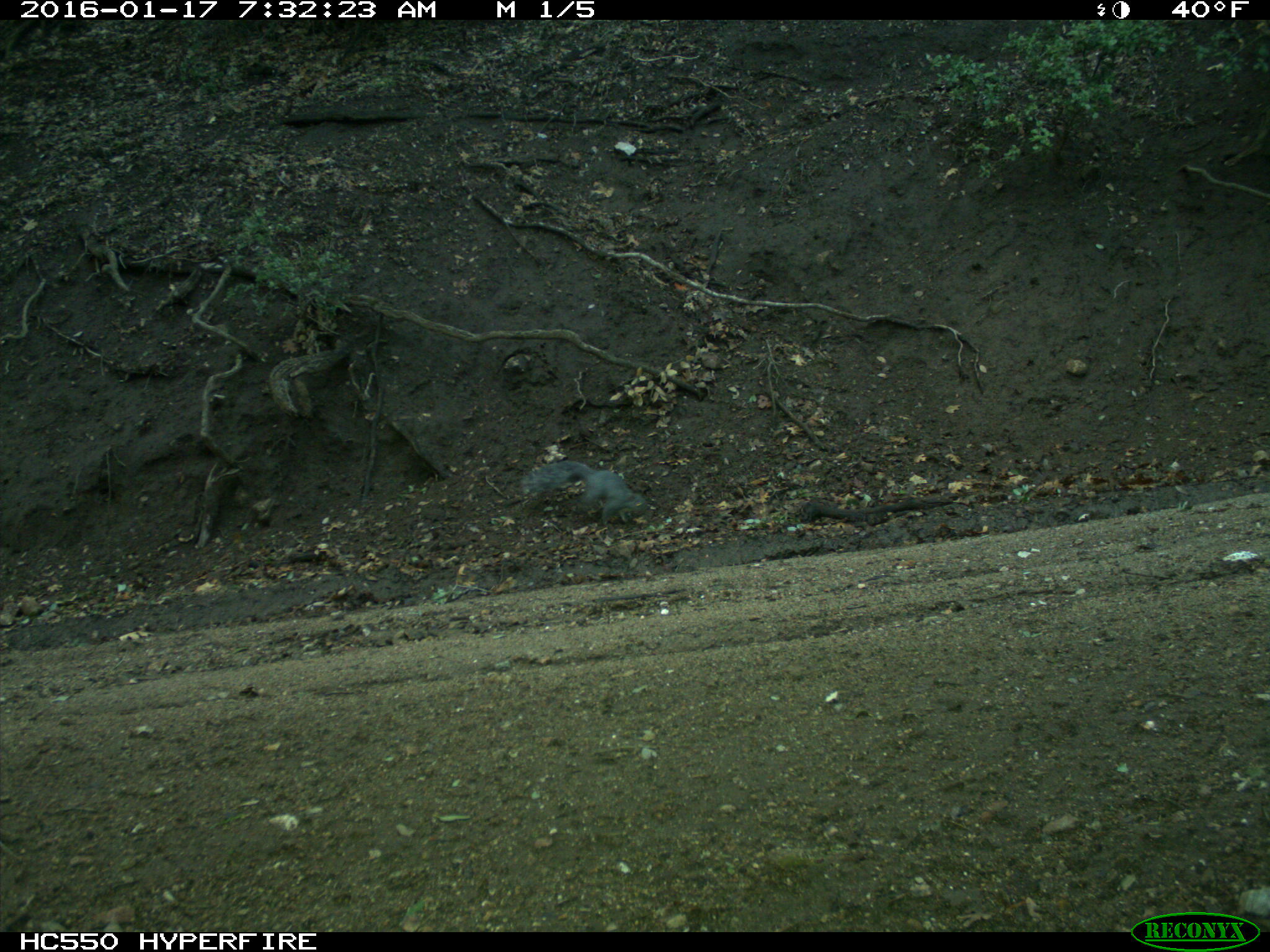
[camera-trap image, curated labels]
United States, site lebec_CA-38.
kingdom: Animalia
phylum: Chordata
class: Mammalia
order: Rodentia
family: Sciuridae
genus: Sciurus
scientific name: Sciurus carolinensis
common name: eastern gray squirrel